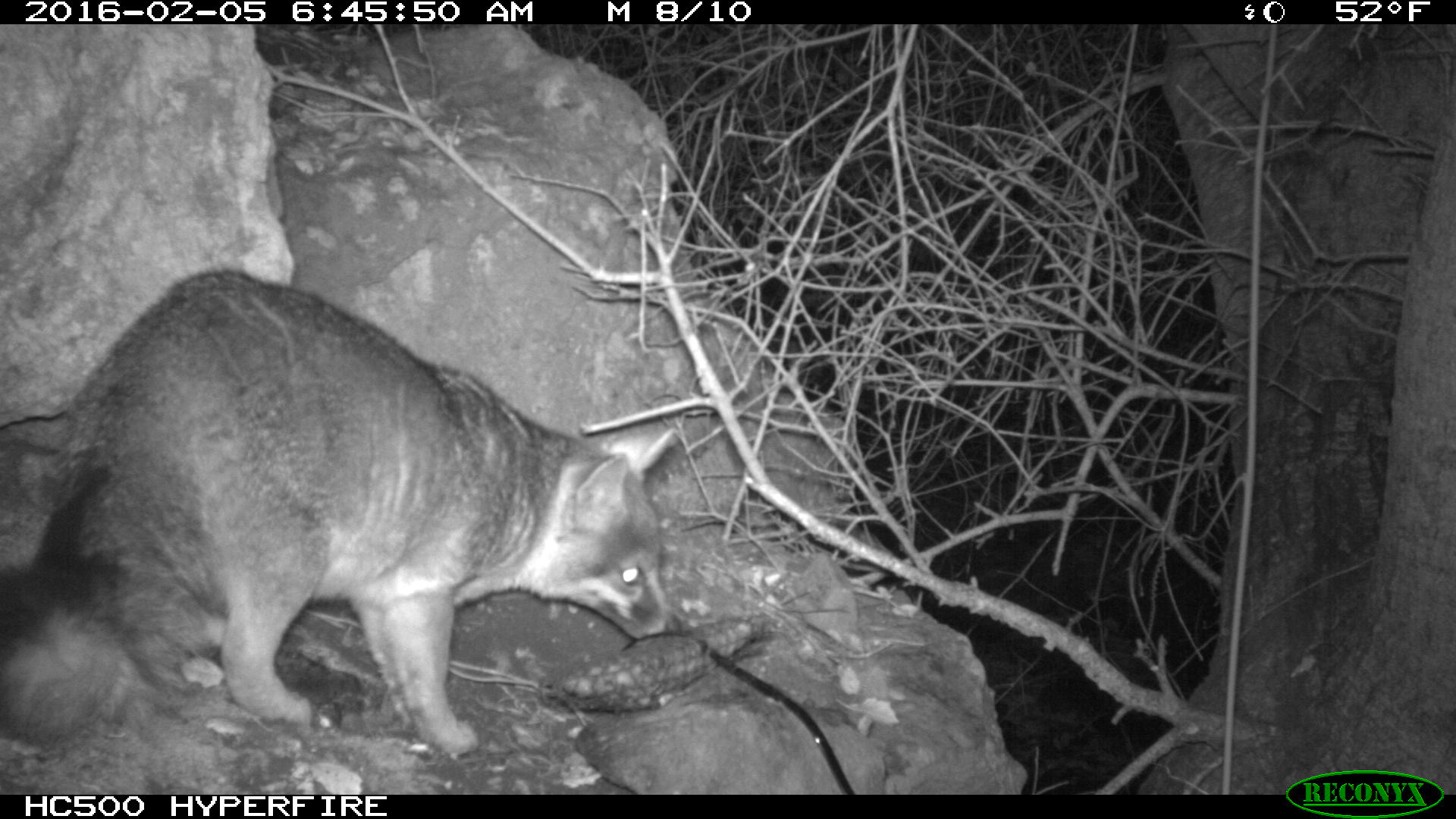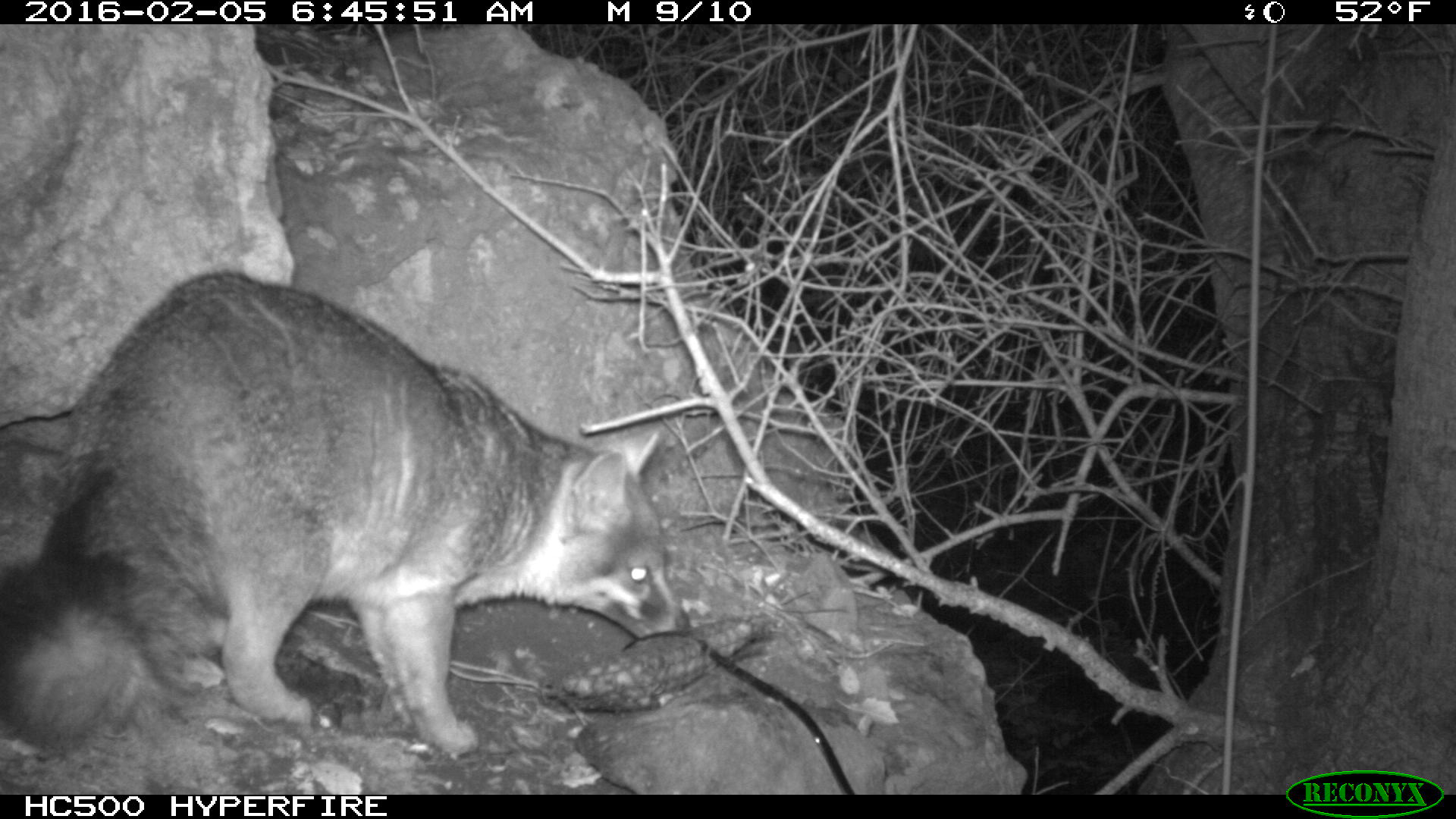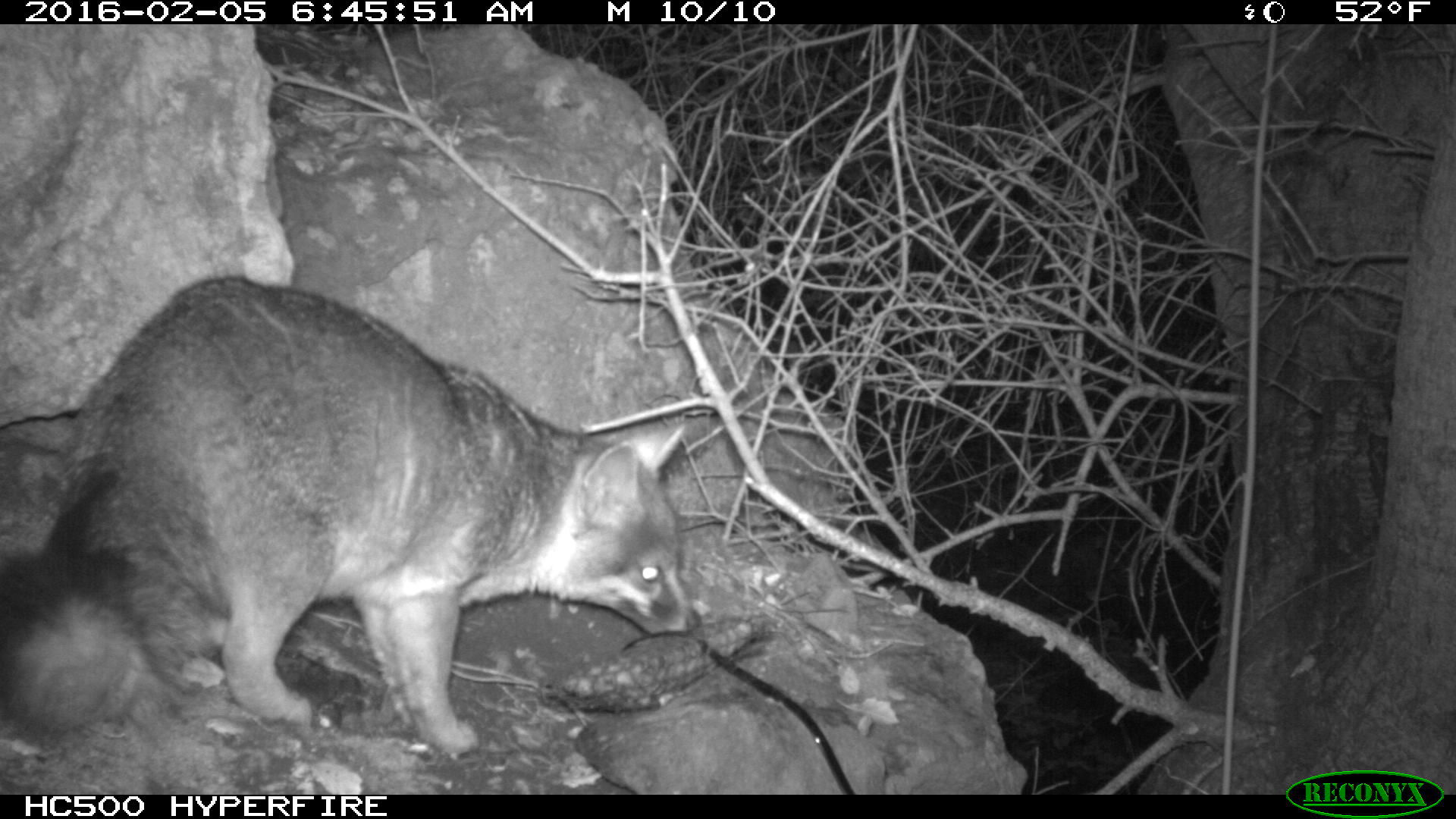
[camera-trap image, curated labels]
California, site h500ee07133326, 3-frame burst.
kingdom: Animalia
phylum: Chordata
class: Mammalia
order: Carnivora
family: Canidae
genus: Urocyon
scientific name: Urocyon littoralis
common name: island fox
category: fox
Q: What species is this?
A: Fox (island fox) (Urocyon littoralis).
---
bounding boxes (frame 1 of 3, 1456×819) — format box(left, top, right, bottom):
fox: box(0, 268, 689, 757)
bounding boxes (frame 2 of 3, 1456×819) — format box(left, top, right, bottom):
fox: box(0, 268, 692, 759)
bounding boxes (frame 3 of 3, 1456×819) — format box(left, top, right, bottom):
fox: box(0, 272, 702, 753)